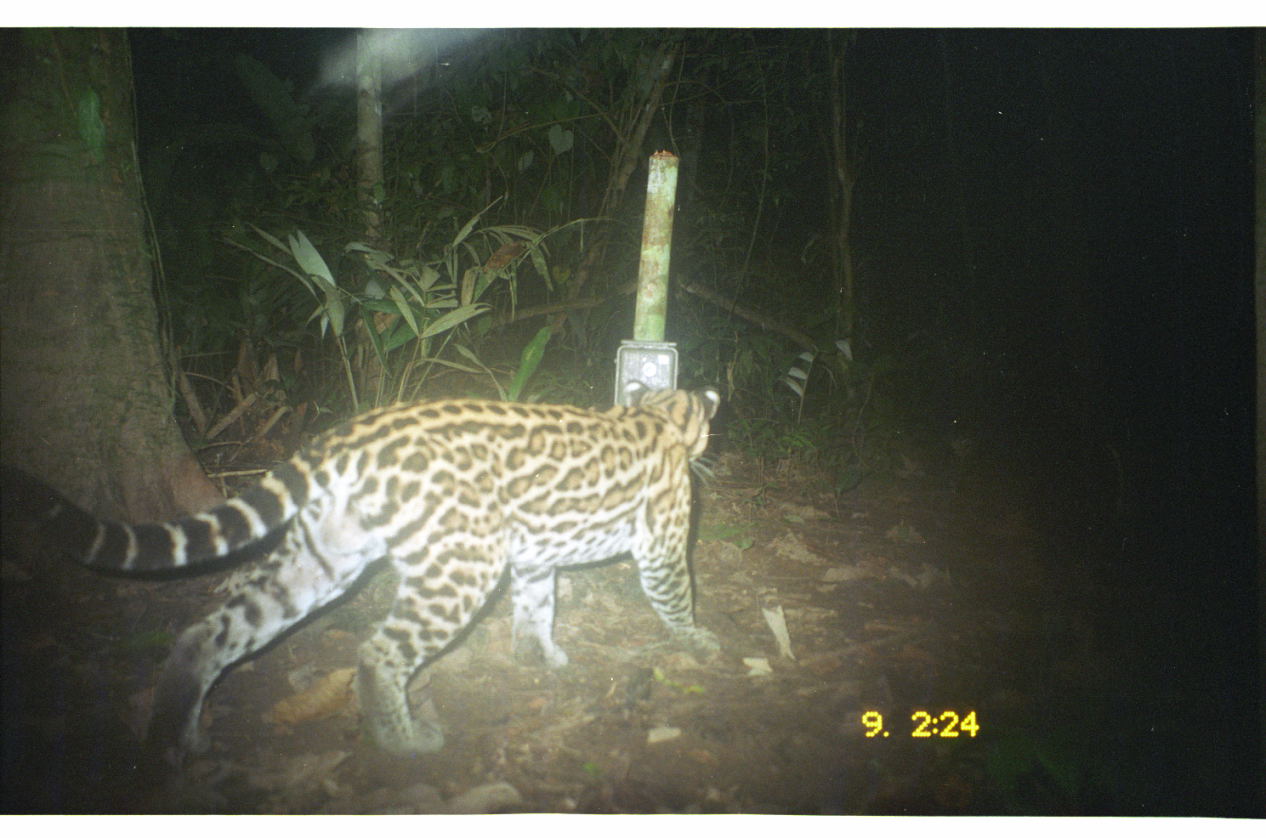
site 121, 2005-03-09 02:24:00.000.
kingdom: Animalia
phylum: Chordata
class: Mammalia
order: Carnivora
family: Felidae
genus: Leopardus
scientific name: Leopardus pardalis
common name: ocelot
Leopardus pardalis (ocelot).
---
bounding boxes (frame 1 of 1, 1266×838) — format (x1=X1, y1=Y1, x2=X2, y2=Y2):
leopardus pardalis: (x1=0, y1=374, x2=721, y2=780)